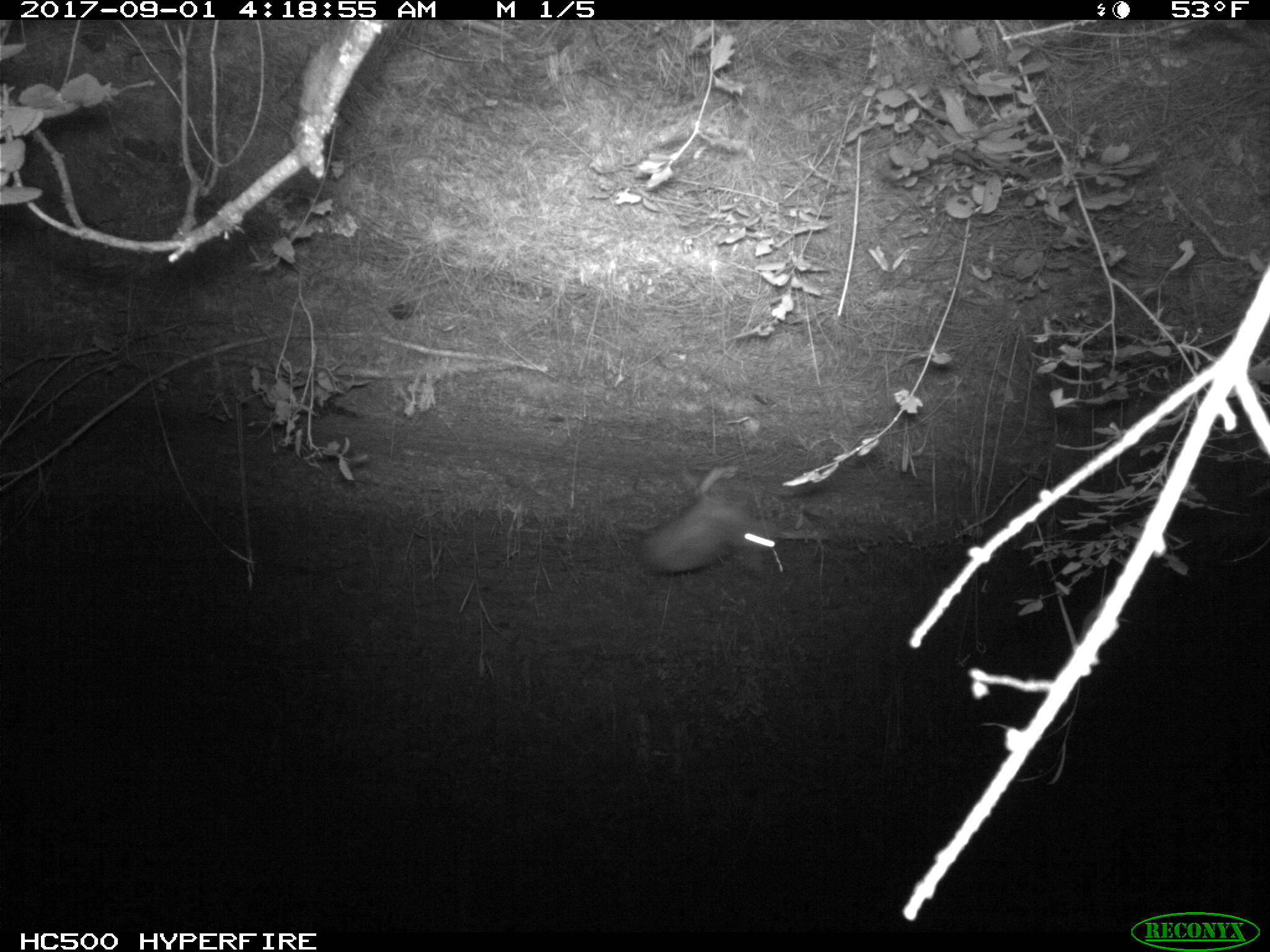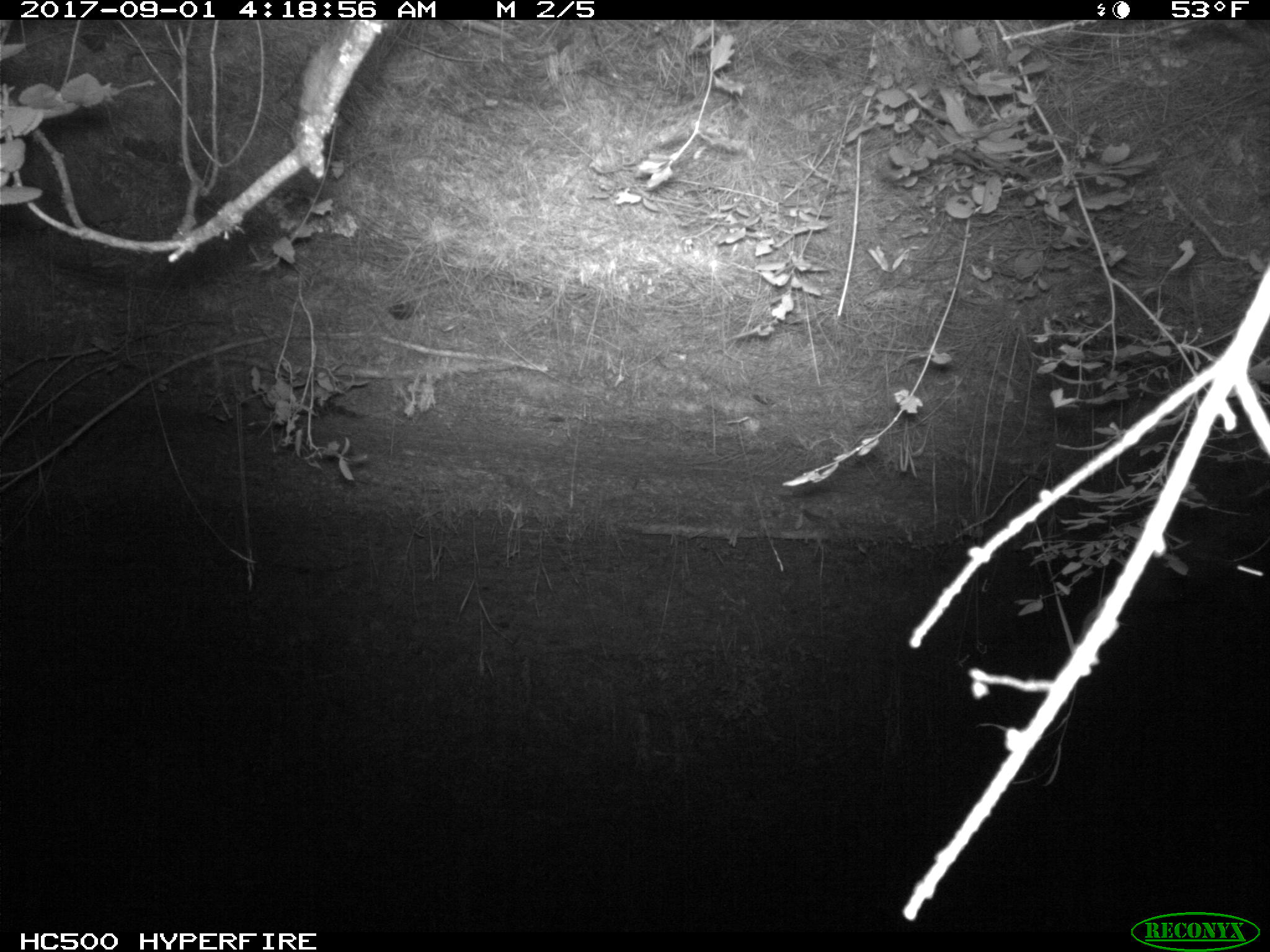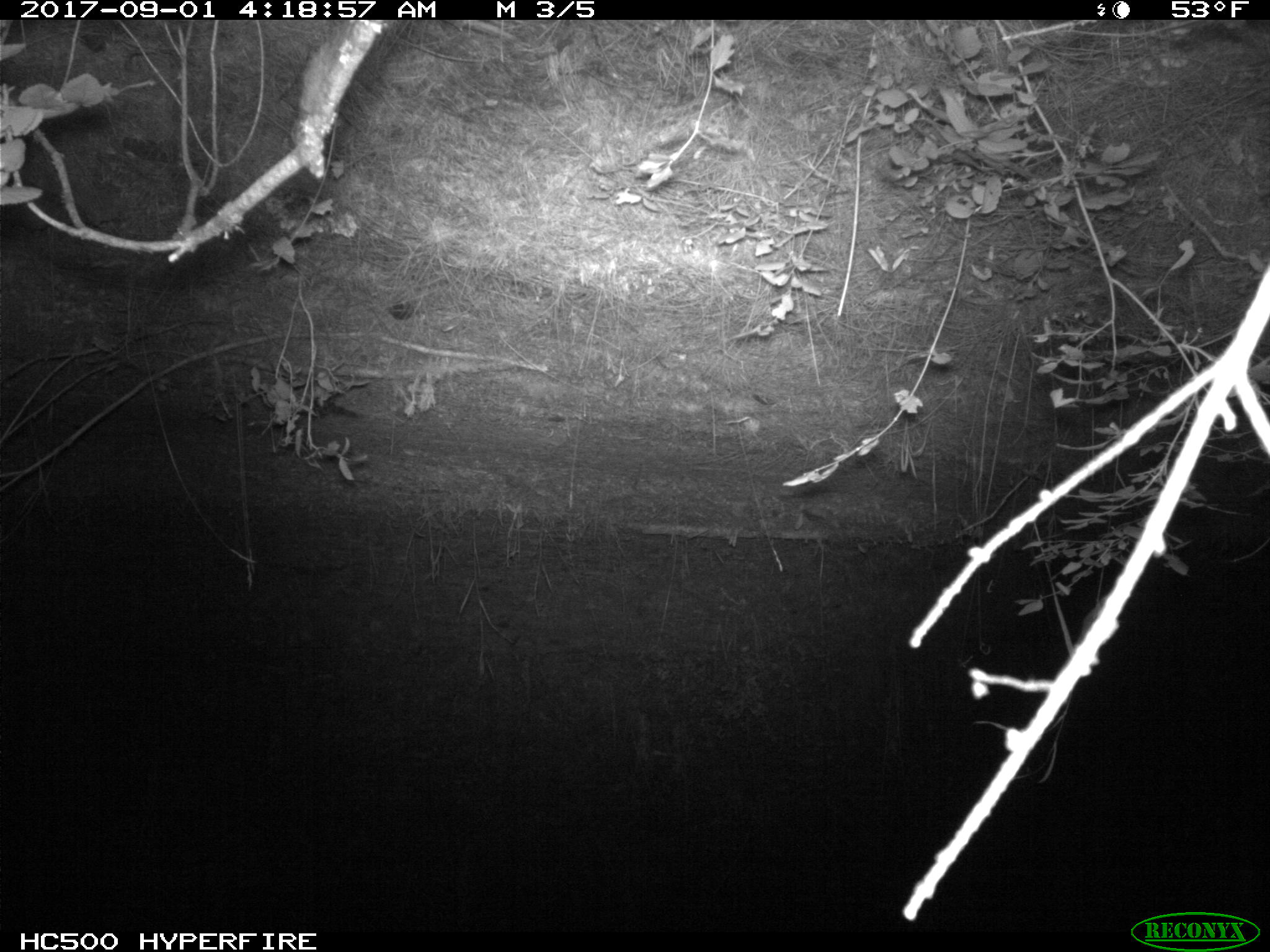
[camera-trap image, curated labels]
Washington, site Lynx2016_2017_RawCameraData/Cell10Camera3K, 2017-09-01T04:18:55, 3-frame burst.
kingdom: Animalia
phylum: Chordata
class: Mammalia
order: Lagomorpha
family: Leporidae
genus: Lepus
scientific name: Lepus americanus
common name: snowshoe hare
Lepus americanus (snowshoe hare). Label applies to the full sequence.